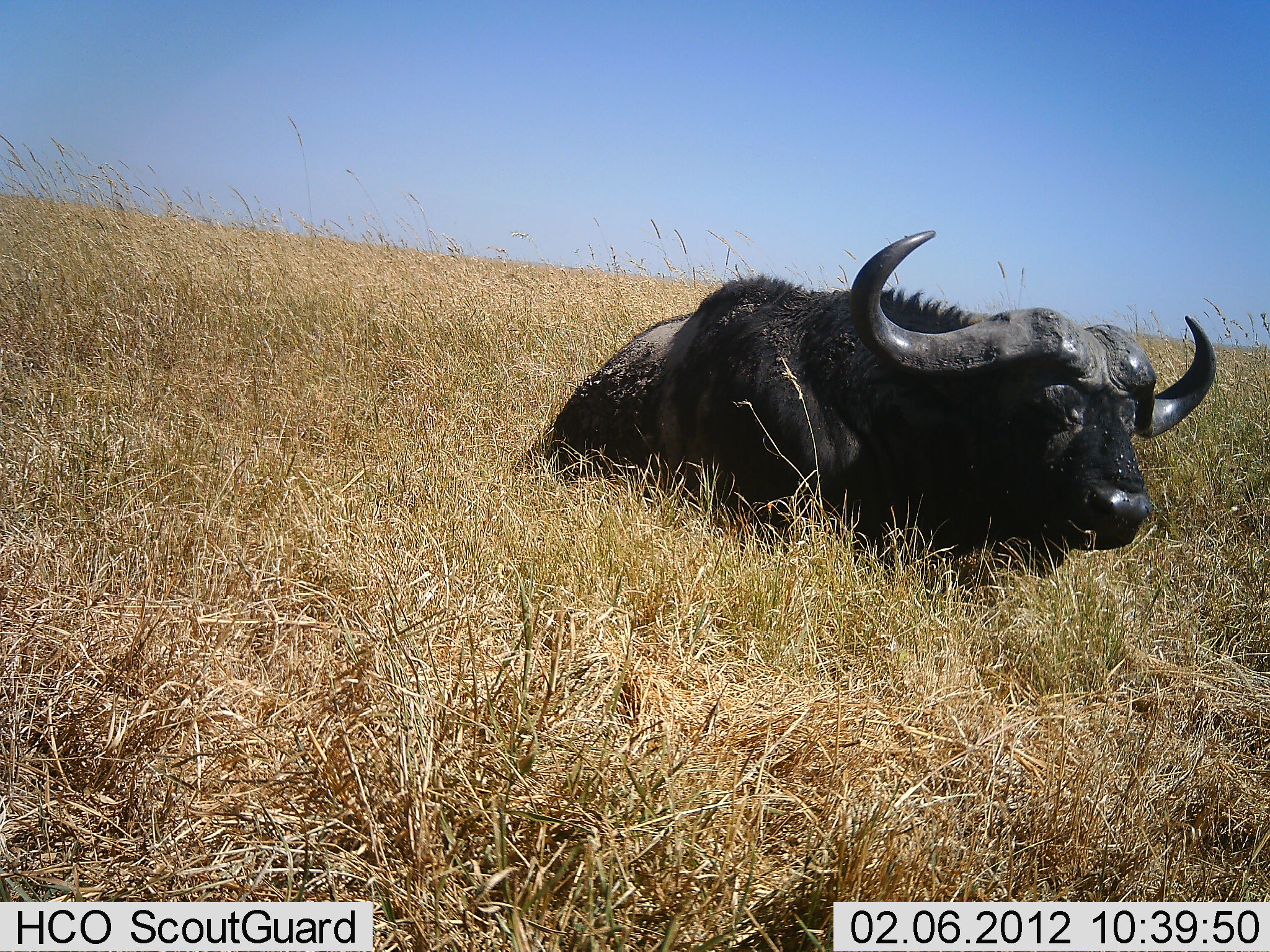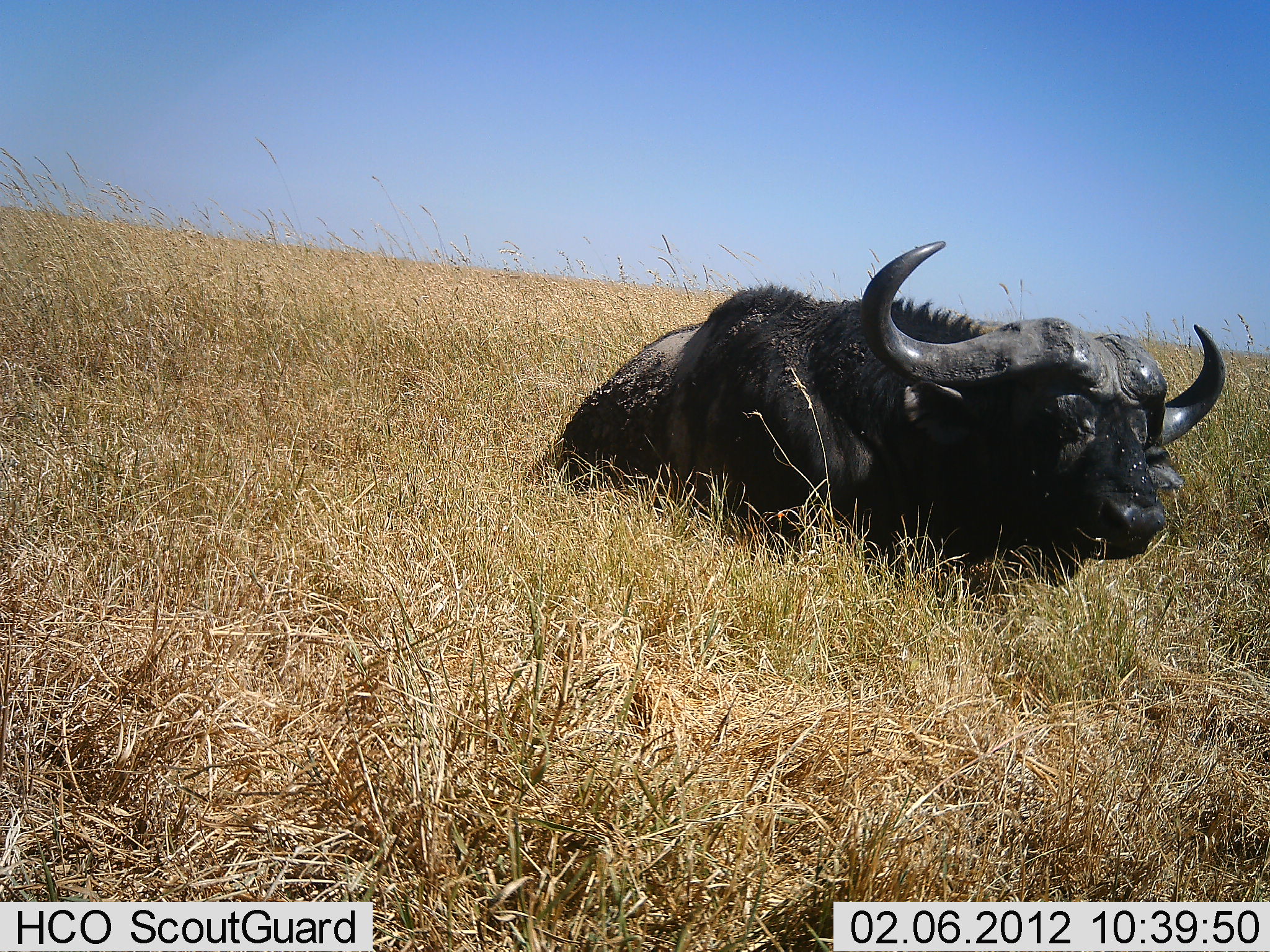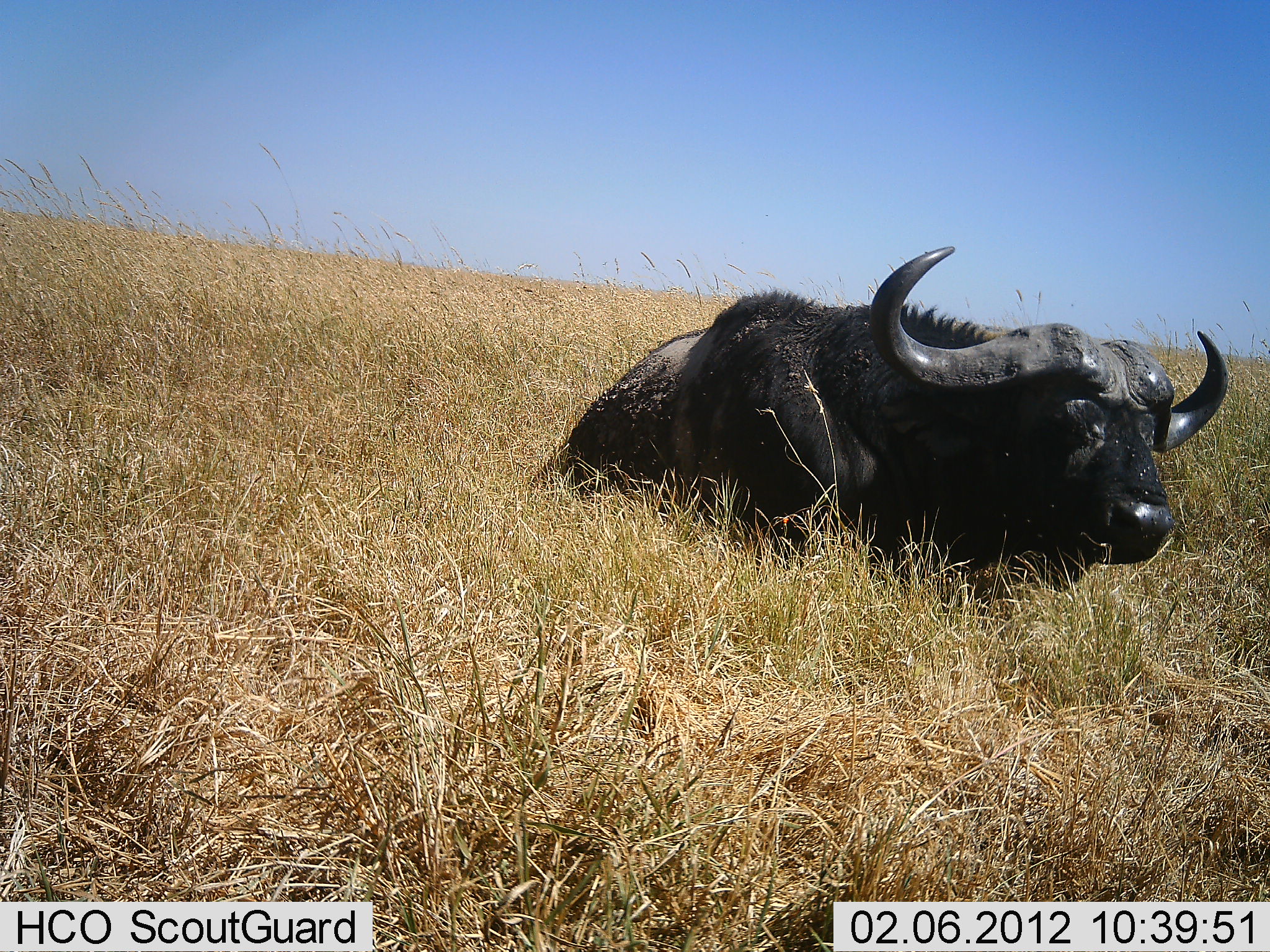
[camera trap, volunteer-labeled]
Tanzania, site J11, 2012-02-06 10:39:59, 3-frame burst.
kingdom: Animalia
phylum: Chordata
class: Mammalia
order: Artiodactyla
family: Bovidae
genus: Syncerus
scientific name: Syncerus caffer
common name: cape buffalo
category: buffalo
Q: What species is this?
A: Buffalo (cape buffalo) (Syncerus caffer).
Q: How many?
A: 1.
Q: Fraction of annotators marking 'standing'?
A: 0%.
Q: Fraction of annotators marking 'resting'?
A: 94%.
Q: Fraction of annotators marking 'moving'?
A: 6%.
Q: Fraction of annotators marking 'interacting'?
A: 0%.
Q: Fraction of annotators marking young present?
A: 0%.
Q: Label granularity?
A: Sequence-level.